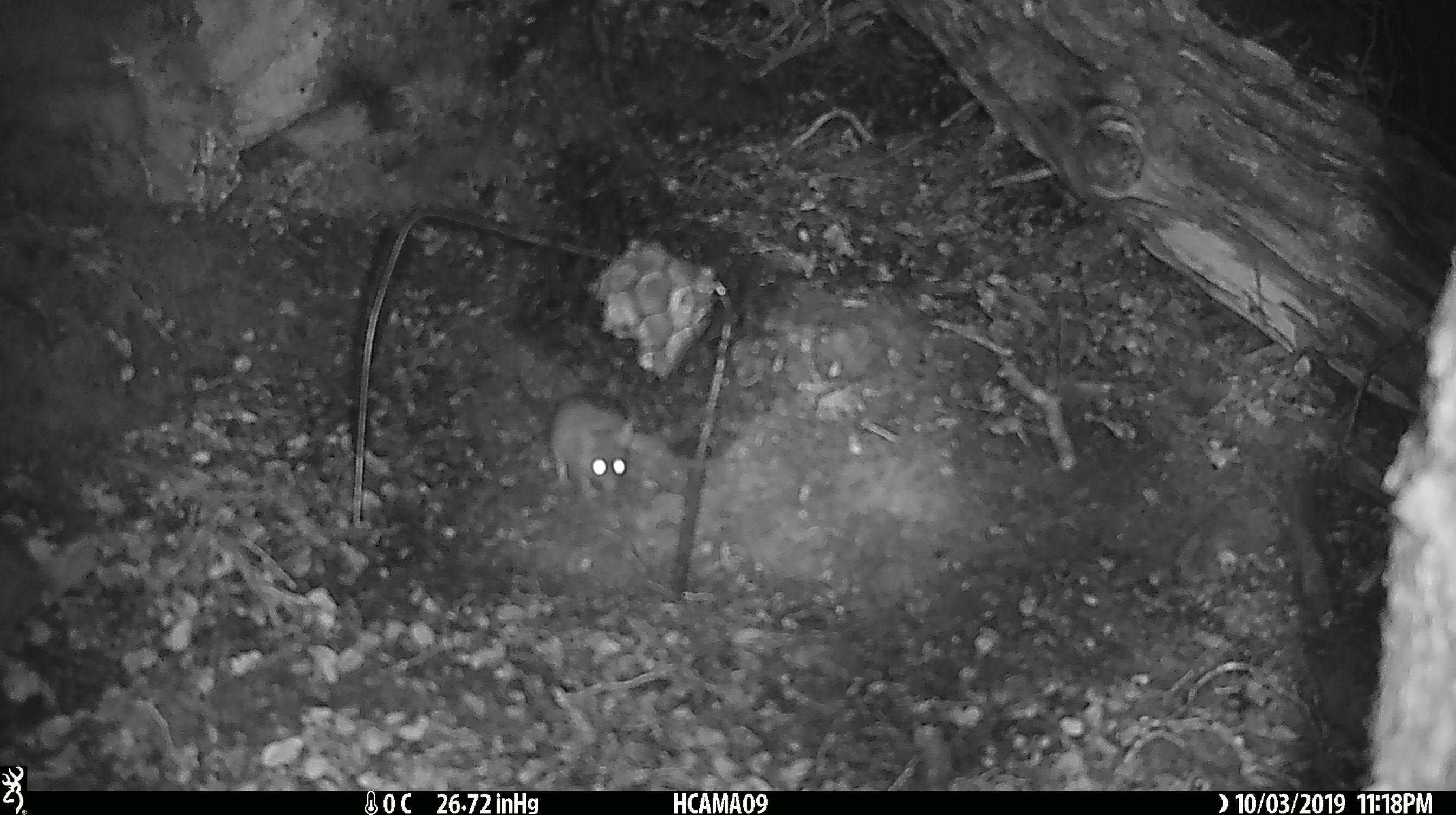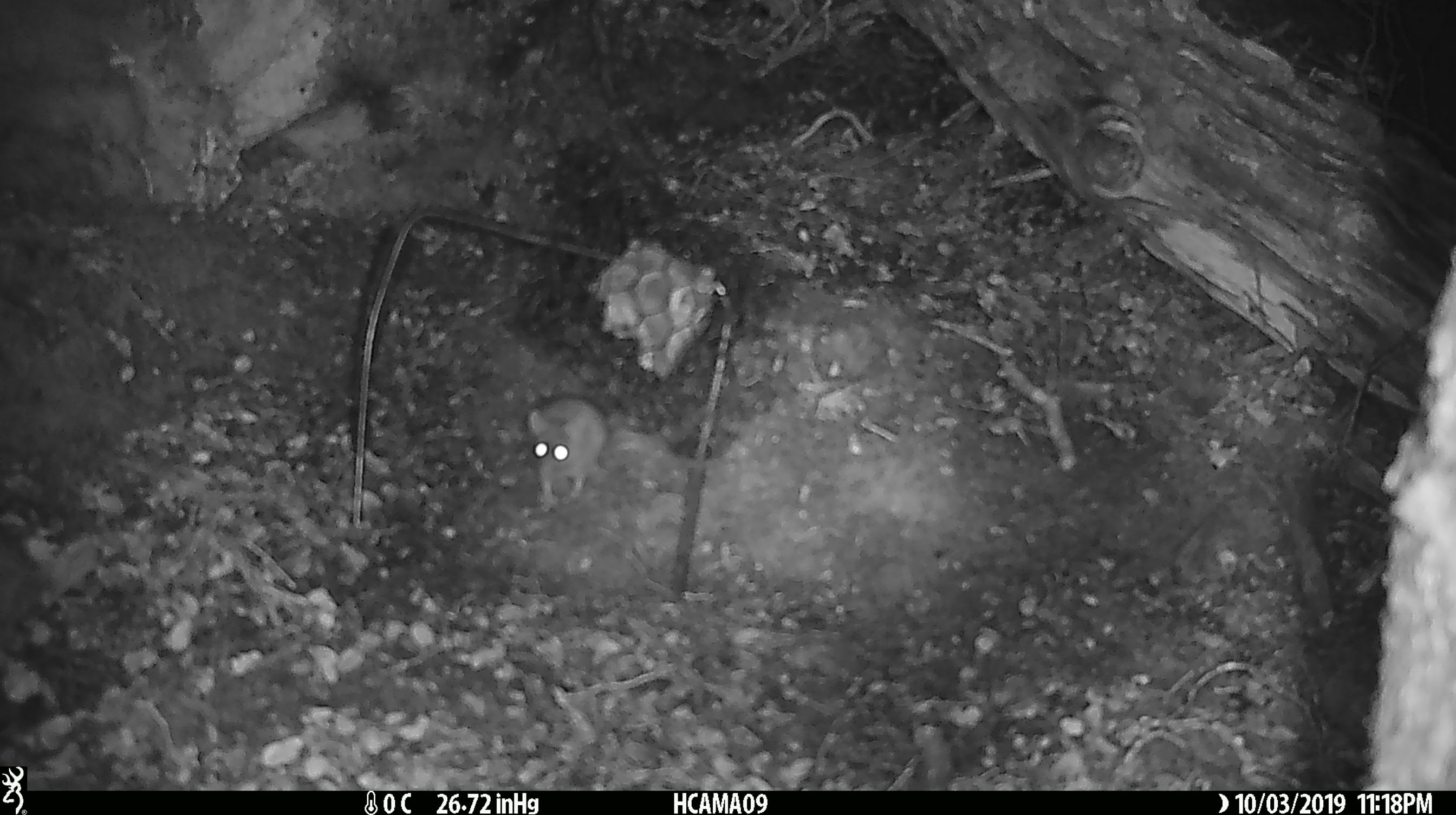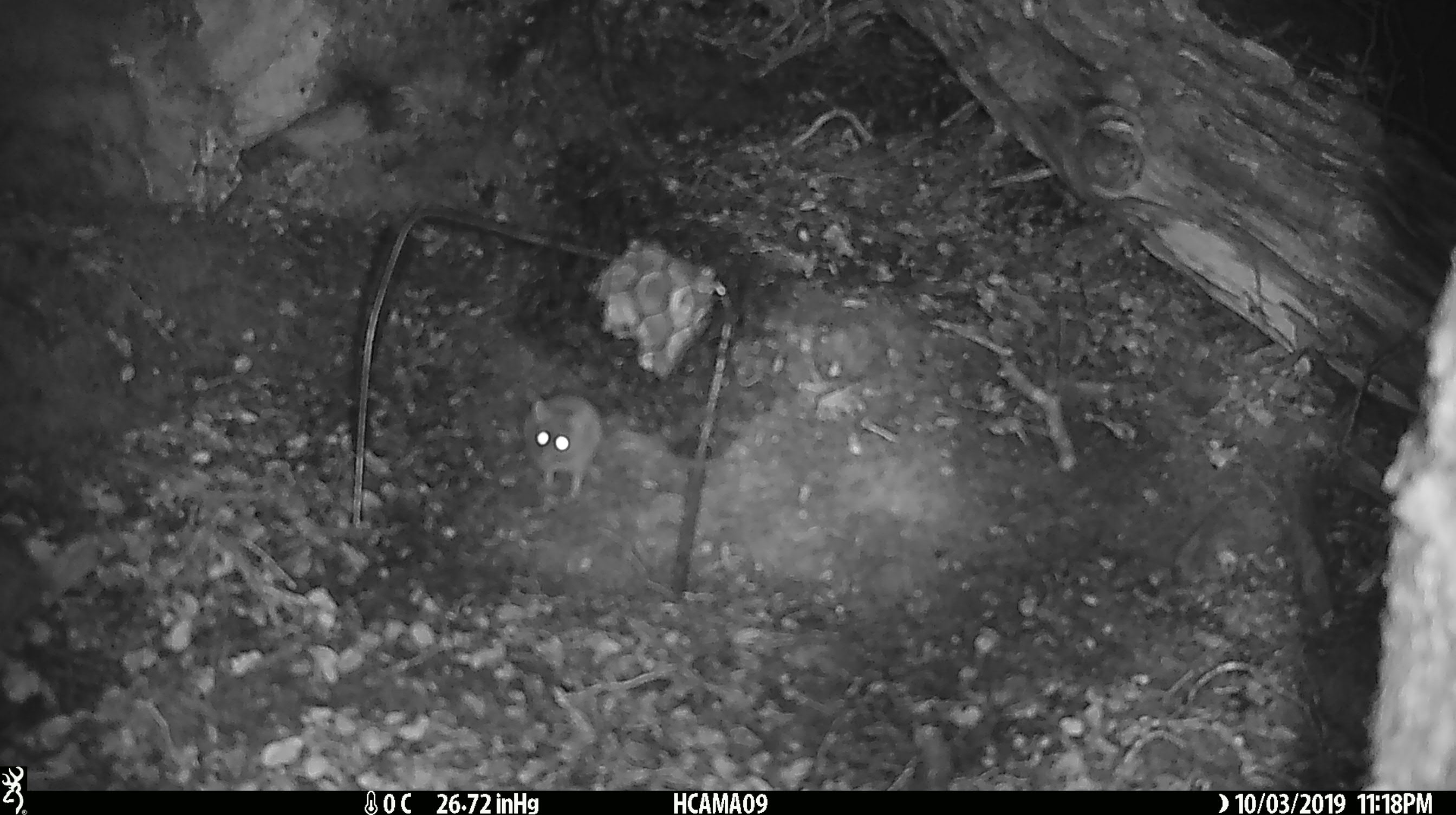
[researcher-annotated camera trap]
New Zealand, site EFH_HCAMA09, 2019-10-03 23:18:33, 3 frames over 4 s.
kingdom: Animalia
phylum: Chordata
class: Mammalia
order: Rodentia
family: Muridae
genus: Mus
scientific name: Mus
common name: mouse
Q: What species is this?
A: Mouse (Mus).